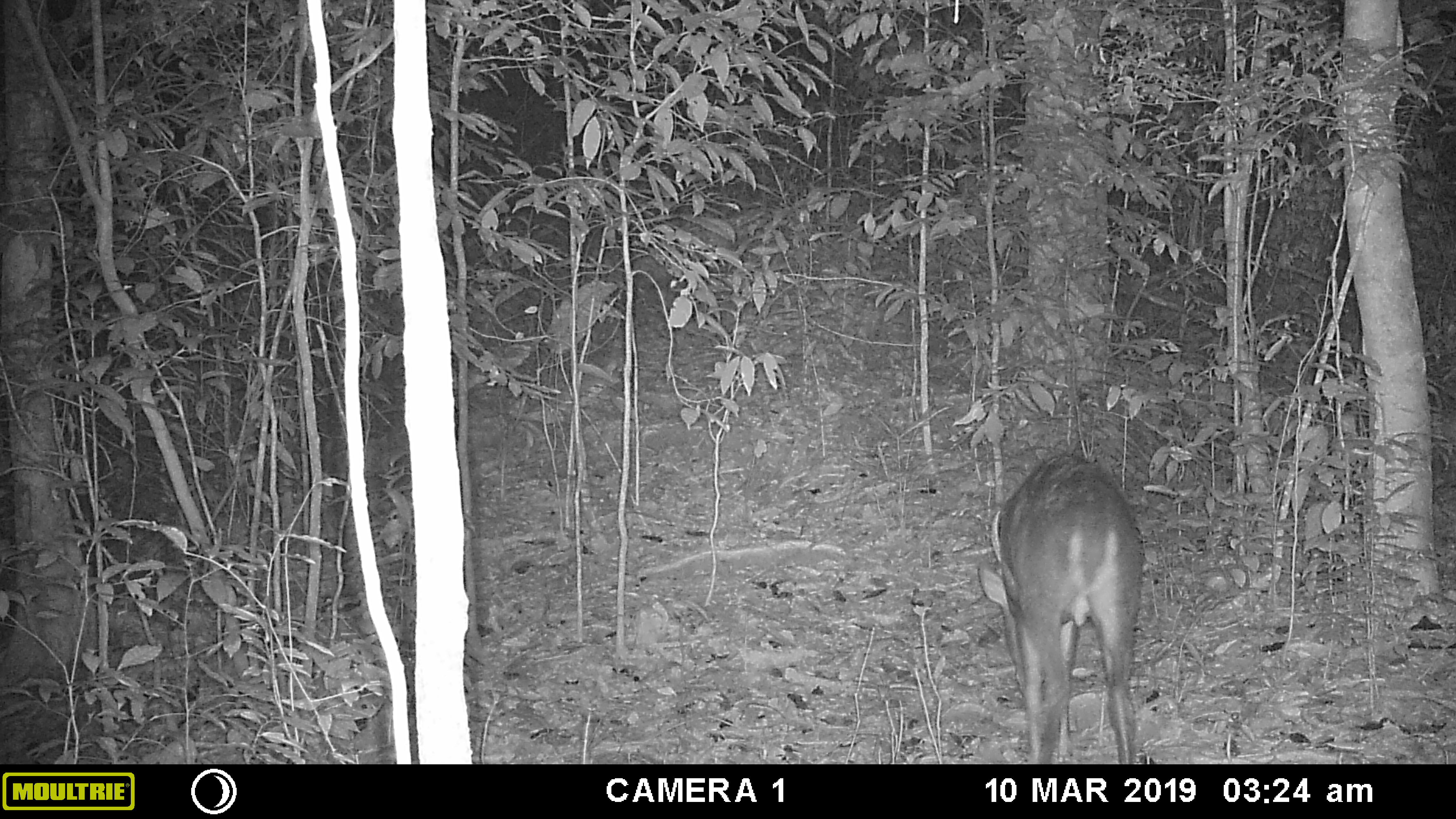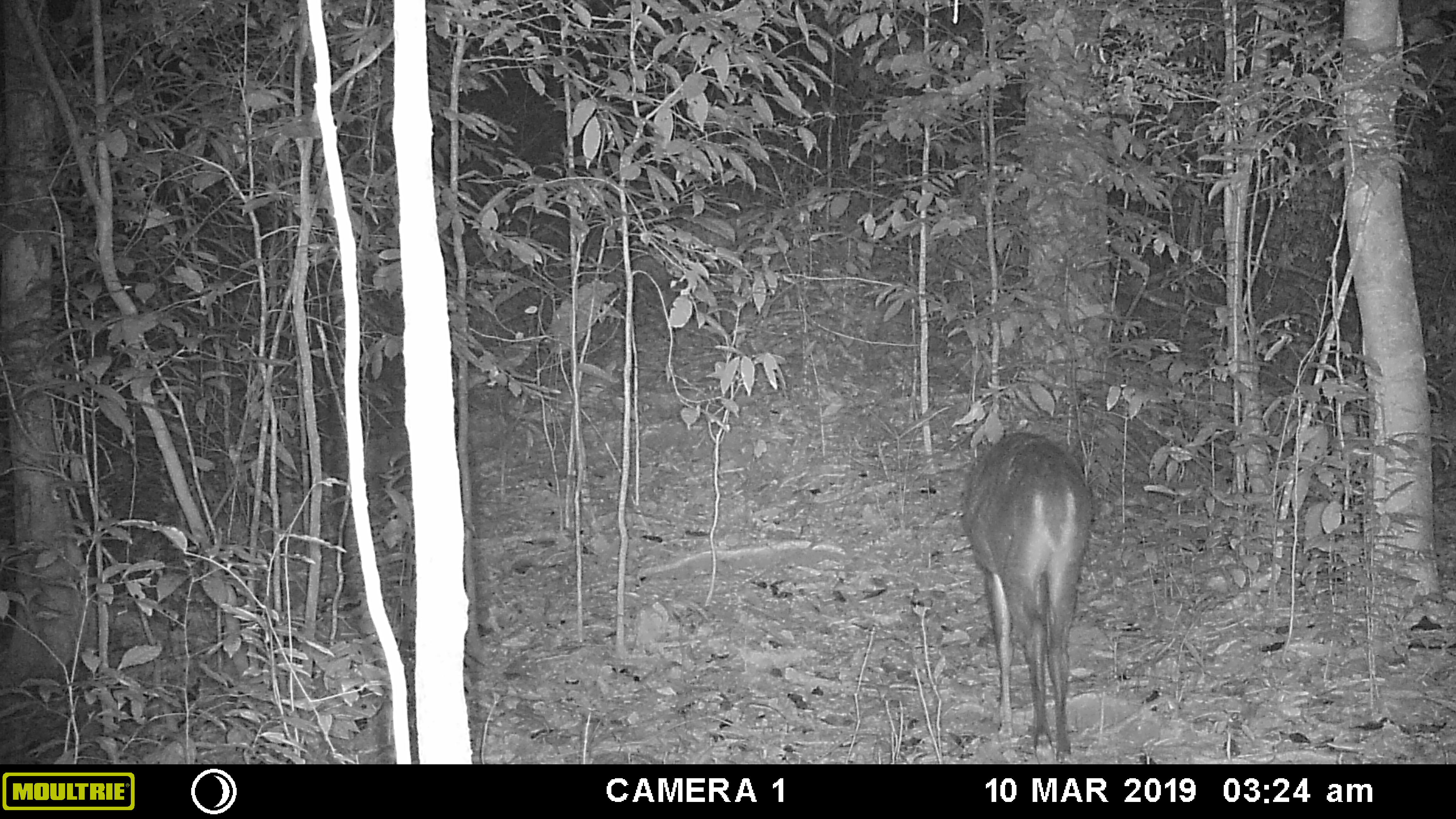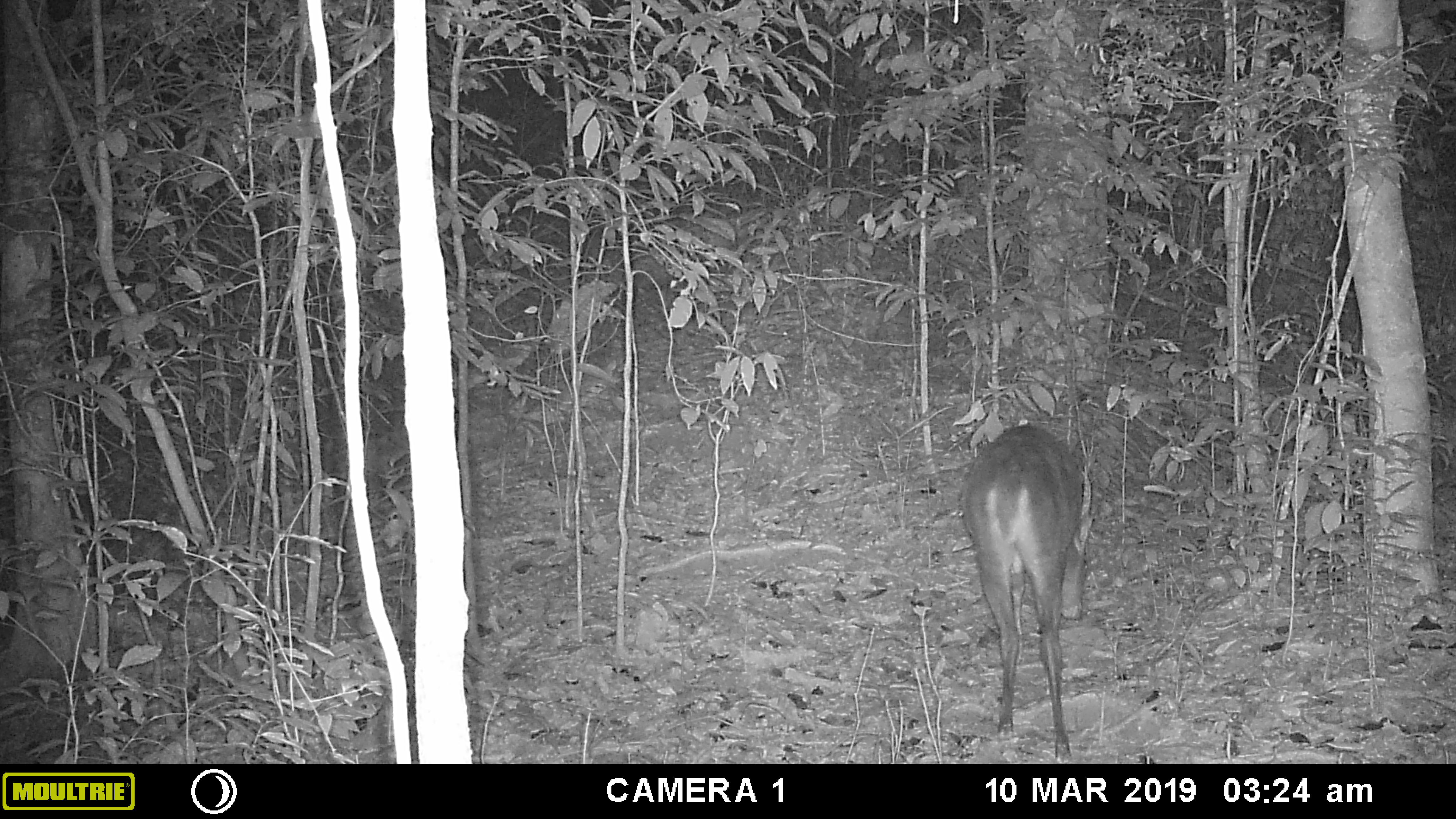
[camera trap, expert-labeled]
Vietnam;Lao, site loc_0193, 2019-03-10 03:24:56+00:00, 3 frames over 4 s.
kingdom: Animalia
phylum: Chordata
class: Mammalia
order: Artiodactyla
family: Cervidae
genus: Muntiacus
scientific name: Muntiacus vuquangensis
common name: large-antlered muntjac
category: large antlered muntjac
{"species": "large antlered muntjac (large-antlered muntjac) (Muntiacus vuquangensis)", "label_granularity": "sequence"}